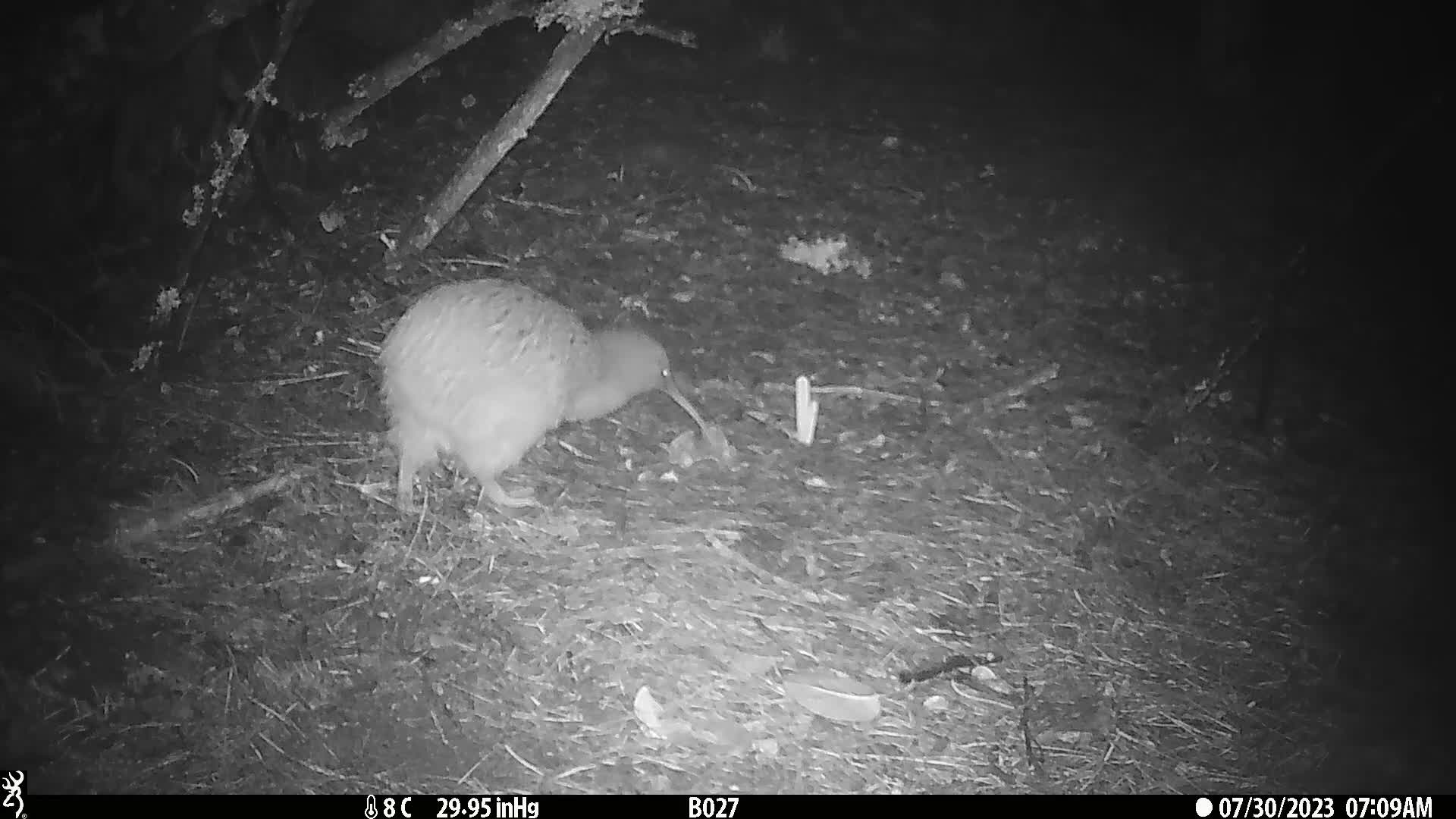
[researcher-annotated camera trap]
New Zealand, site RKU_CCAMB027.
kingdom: Animalia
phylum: Chordata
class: Aves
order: Apterygiformes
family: Apterygidae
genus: Apteryx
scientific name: Apteryx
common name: kiwi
Kiwi (Apteryx).